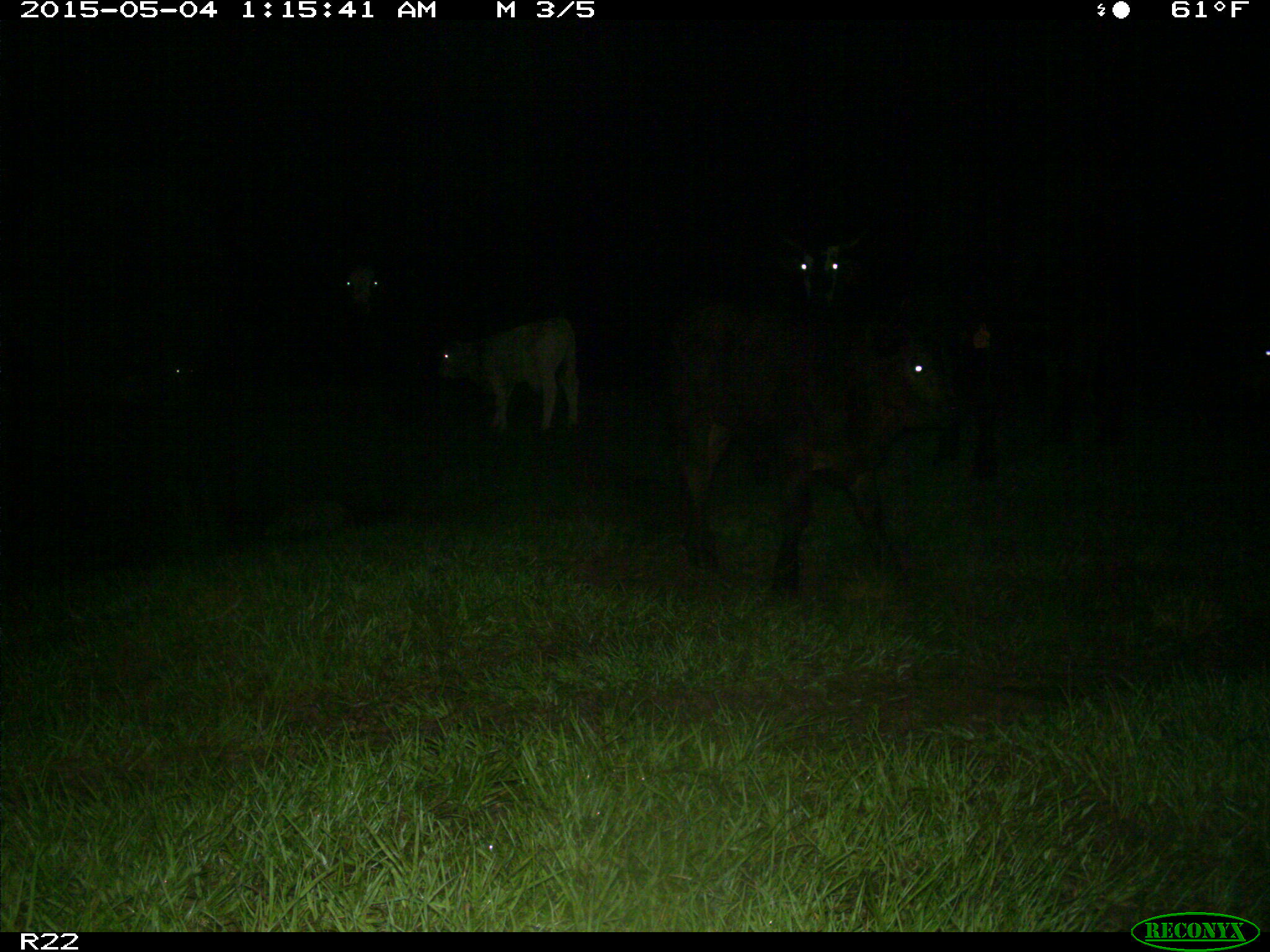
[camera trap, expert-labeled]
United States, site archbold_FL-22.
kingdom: Animalia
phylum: Chordata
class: Mammalia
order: Artiodactyla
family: Bovidae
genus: Bos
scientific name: Bos taurus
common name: domestic cow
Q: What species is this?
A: Bos taurus (domestic cow).